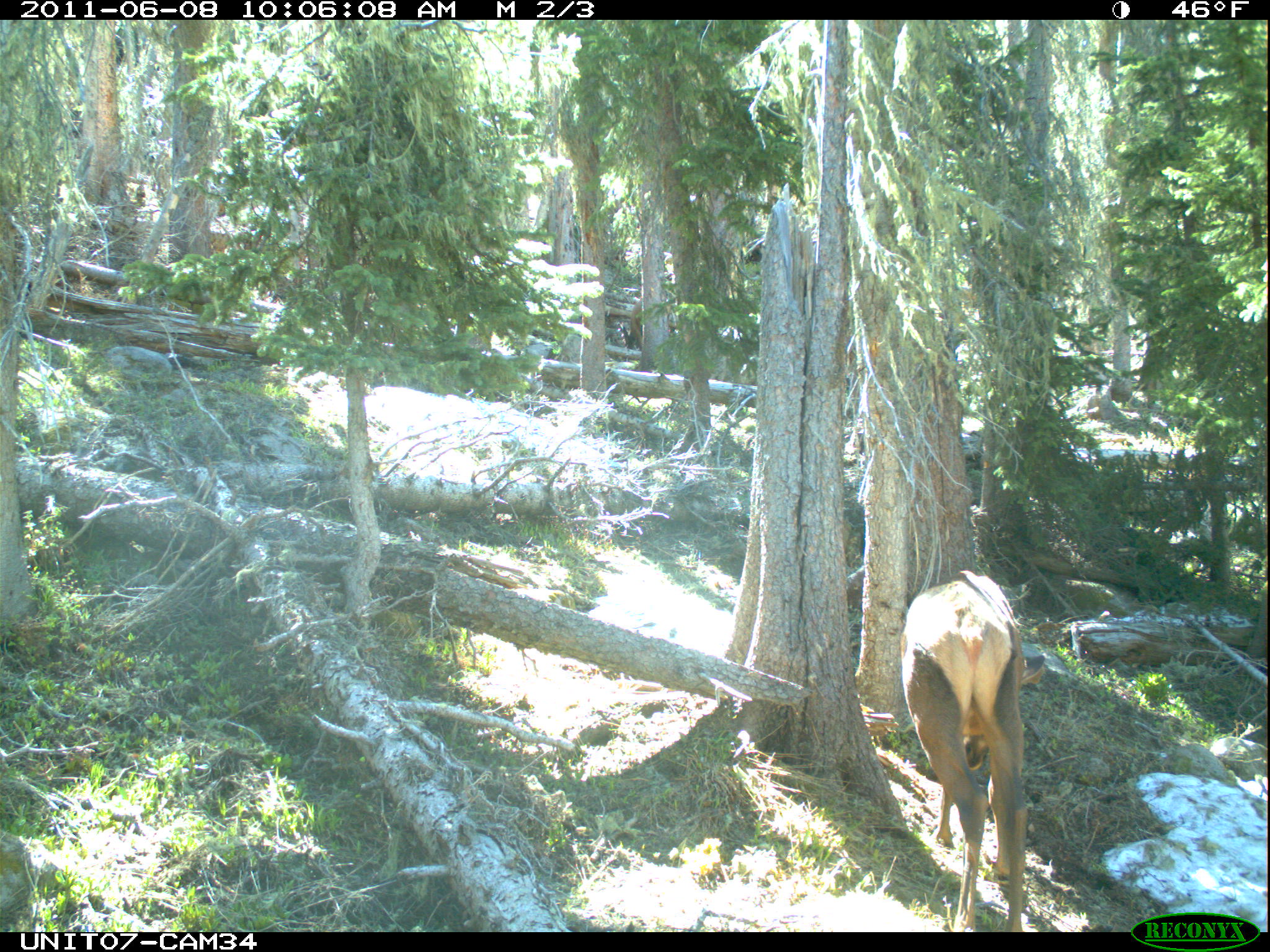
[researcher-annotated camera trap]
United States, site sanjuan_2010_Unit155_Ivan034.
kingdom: Animalia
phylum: Chordata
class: Mammalia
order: Artiodactyla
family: Cervidae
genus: Cervus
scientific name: Cervus elaphus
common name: red deer